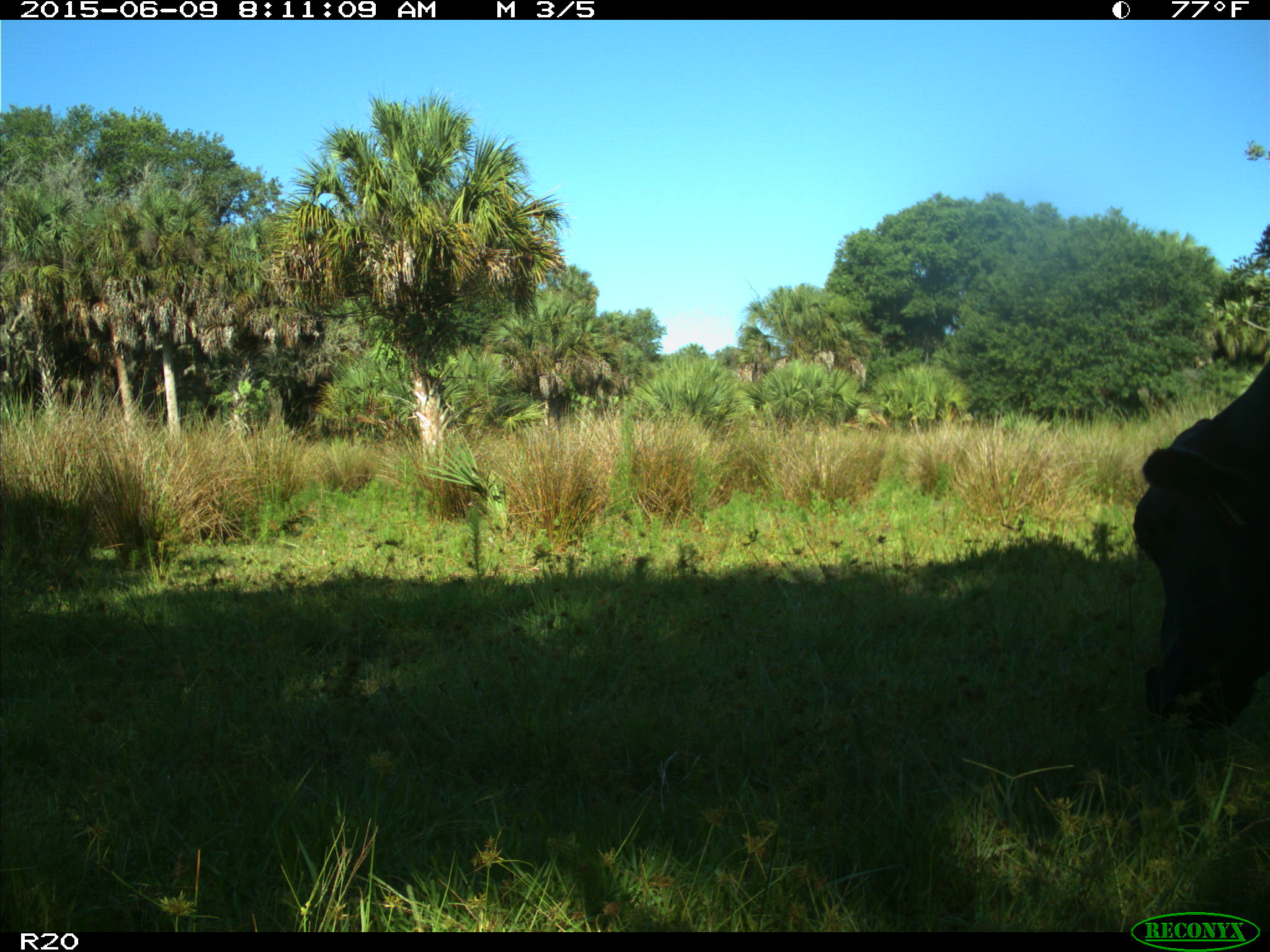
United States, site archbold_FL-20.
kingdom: Animalia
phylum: Chordata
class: Mammalia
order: Artiodactyla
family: Bovidae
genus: Bos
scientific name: Bos taurus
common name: domestic cow